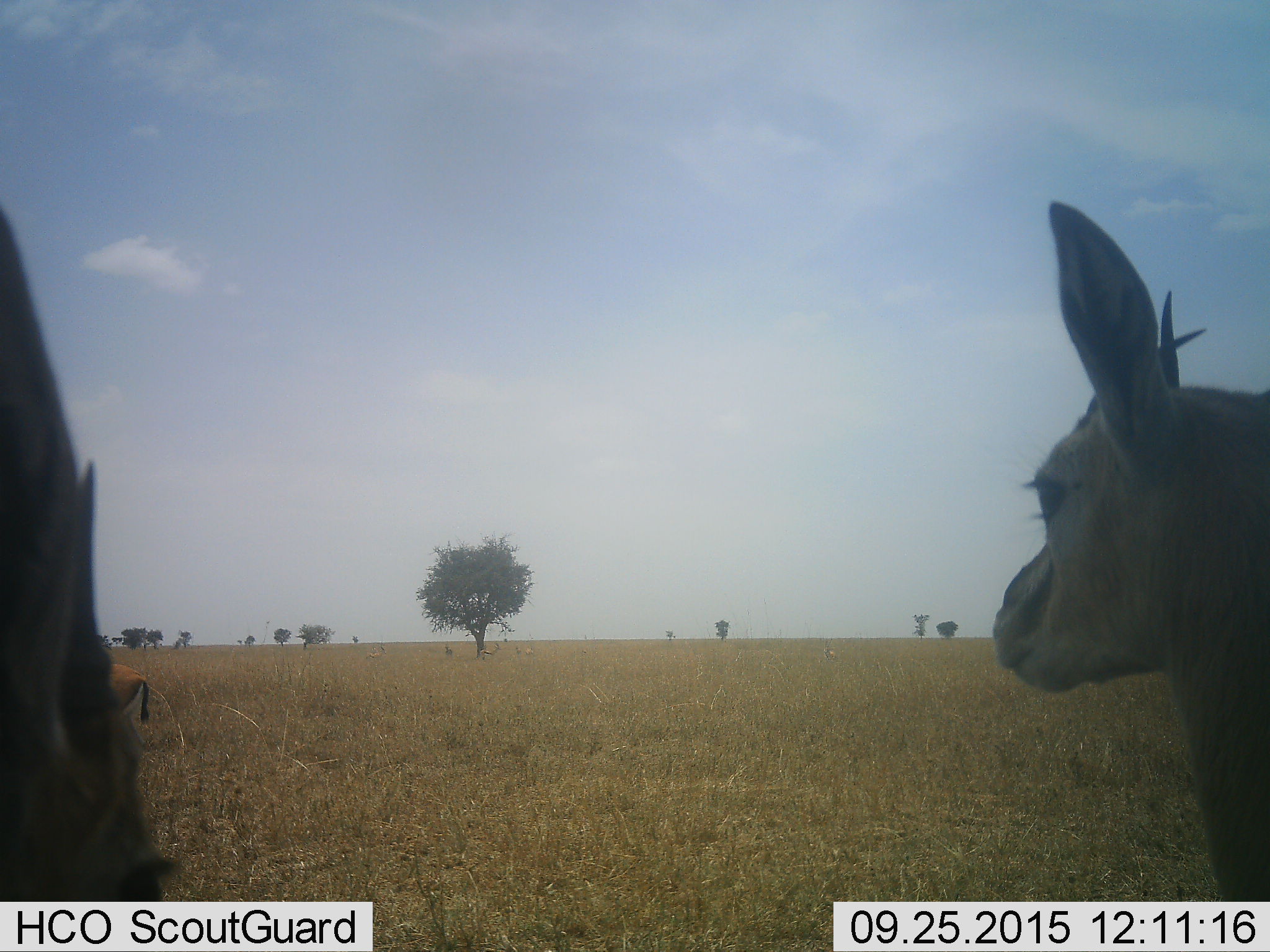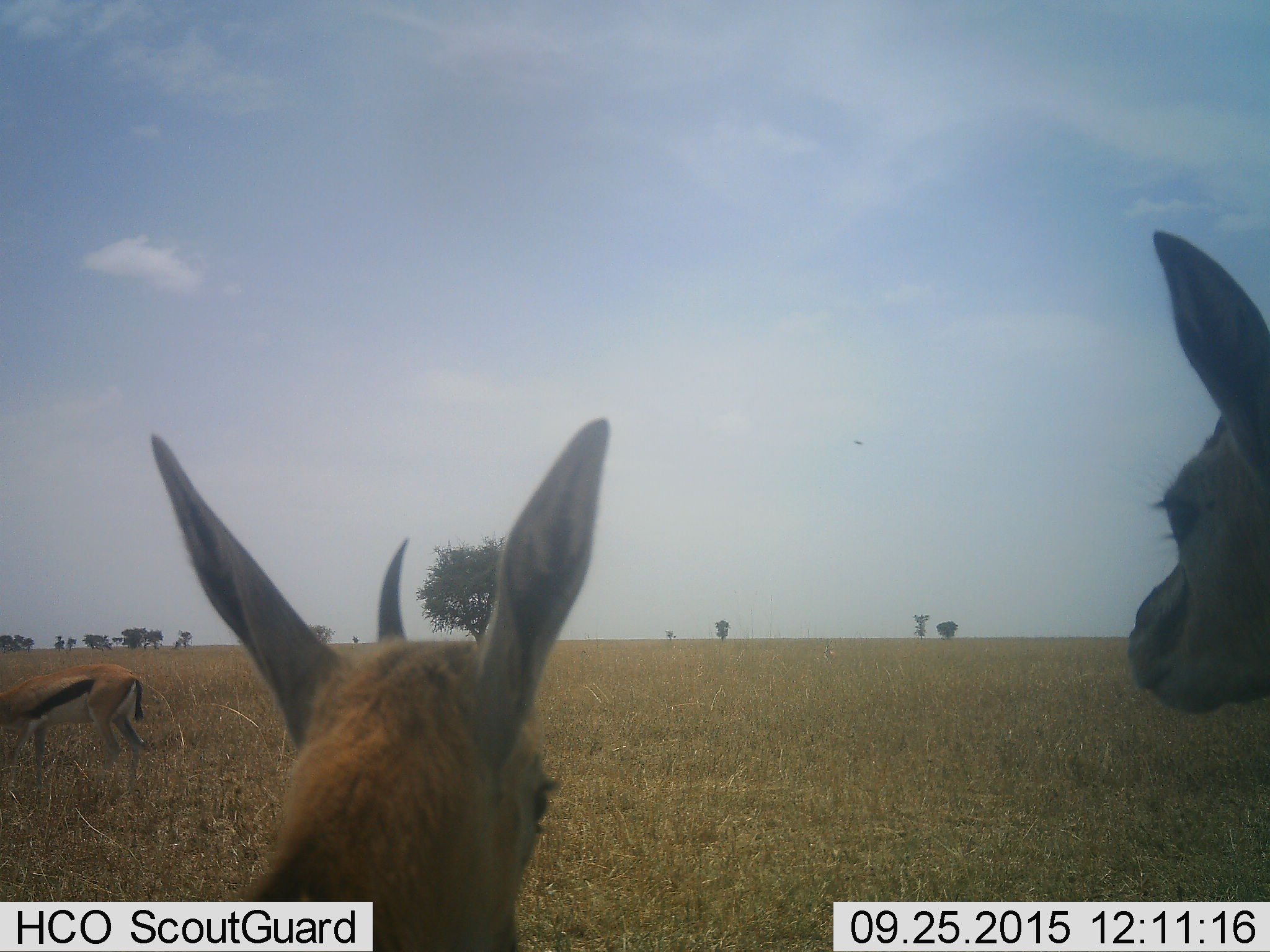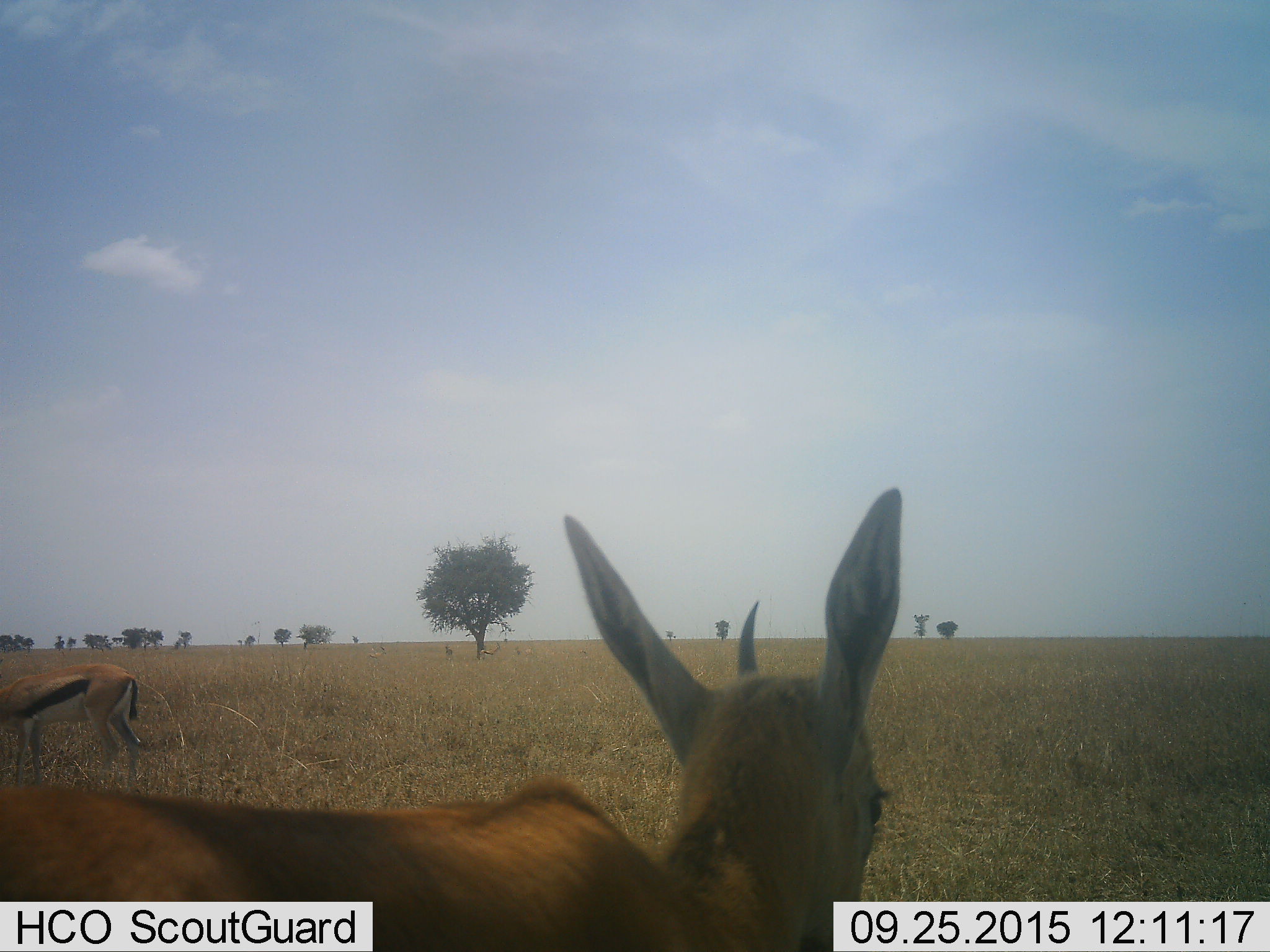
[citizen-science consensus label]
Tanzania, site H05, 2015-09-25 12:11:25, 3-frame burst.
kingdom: Animalia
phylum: Chordata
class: Mammalia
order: Artiodactyla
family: Bovidae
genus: Eudorcas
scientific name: Eudorcas thomsonii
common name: thomson's gazelle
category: gazellethomsons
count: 3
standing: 80%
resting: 0%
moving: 60%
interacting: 0%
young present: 20%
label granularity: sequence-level